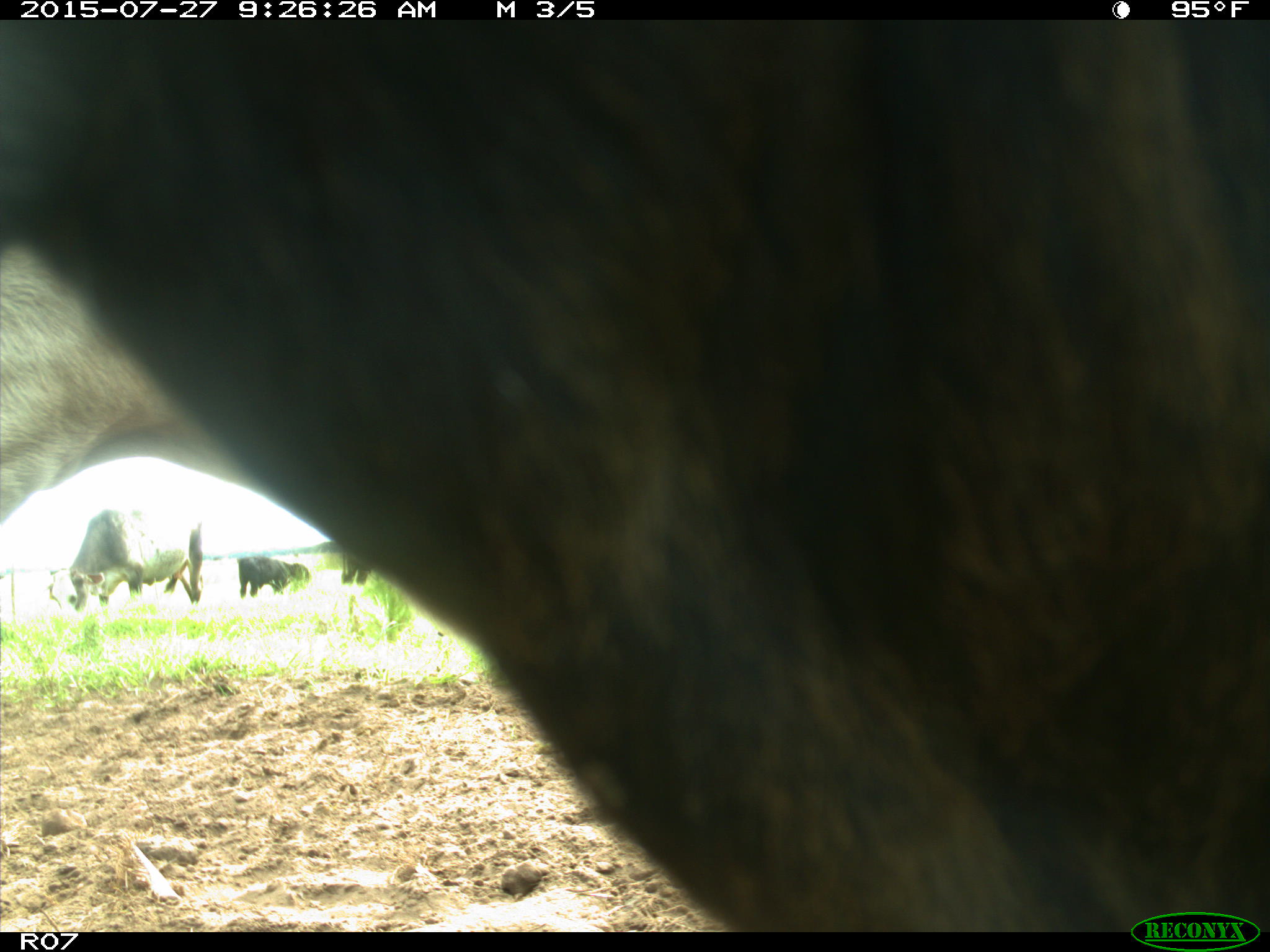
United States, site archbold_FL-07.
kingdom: Animalia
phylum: Chordata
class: Mammalia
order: Artiodactyla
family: Bovidae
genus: Bos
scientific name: Bos taurus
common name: domestic cow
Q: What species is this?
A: Bos taurus (domestic cow).